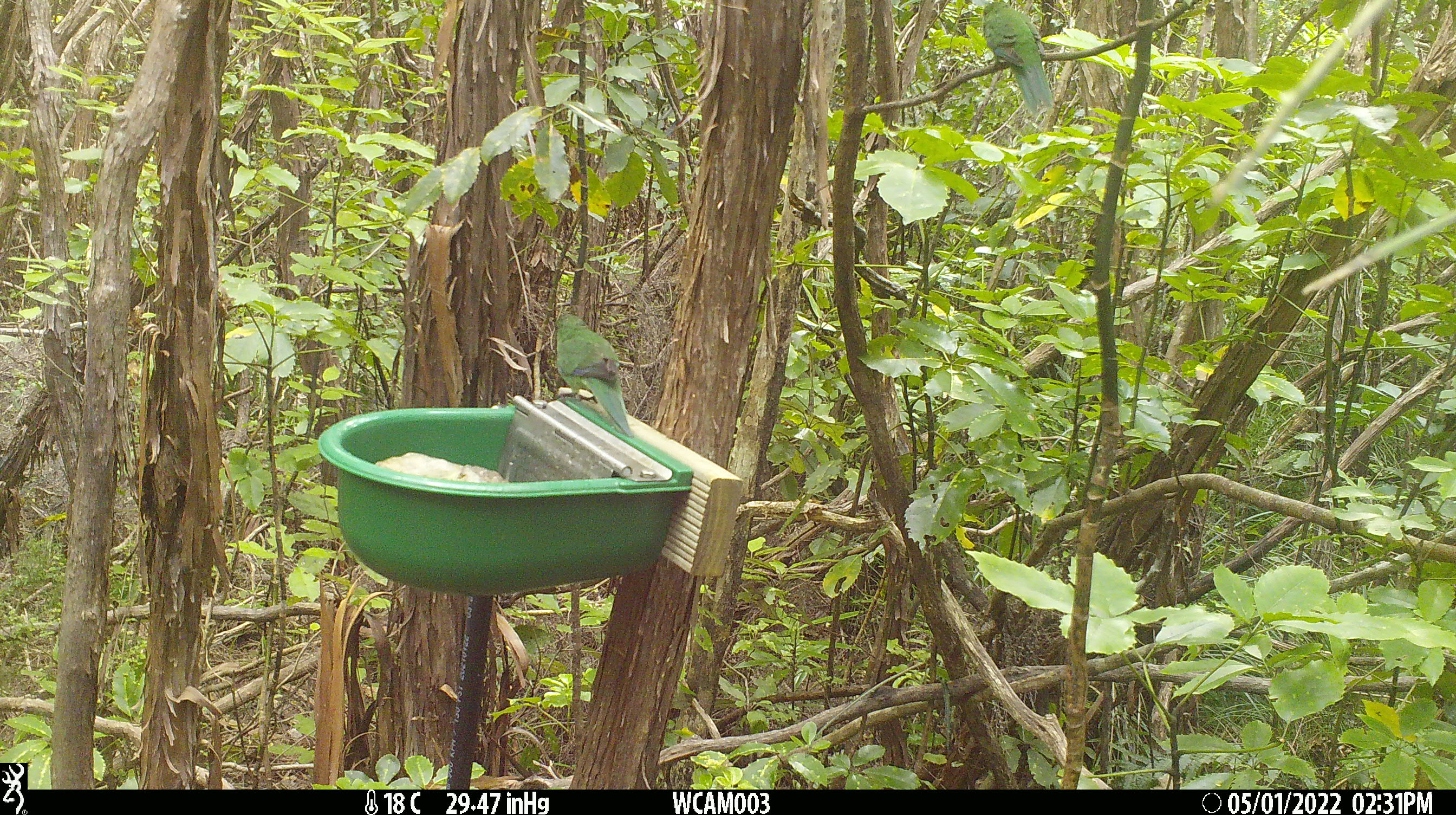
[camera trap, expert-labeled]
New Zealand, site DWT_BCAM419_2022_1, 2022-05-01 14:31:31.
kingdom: Animalia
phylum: Chordata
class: Aves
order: Psittaciformes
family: Psittaculidae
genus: Cyanoramphus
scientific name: Cyanoramphus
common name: parakeet